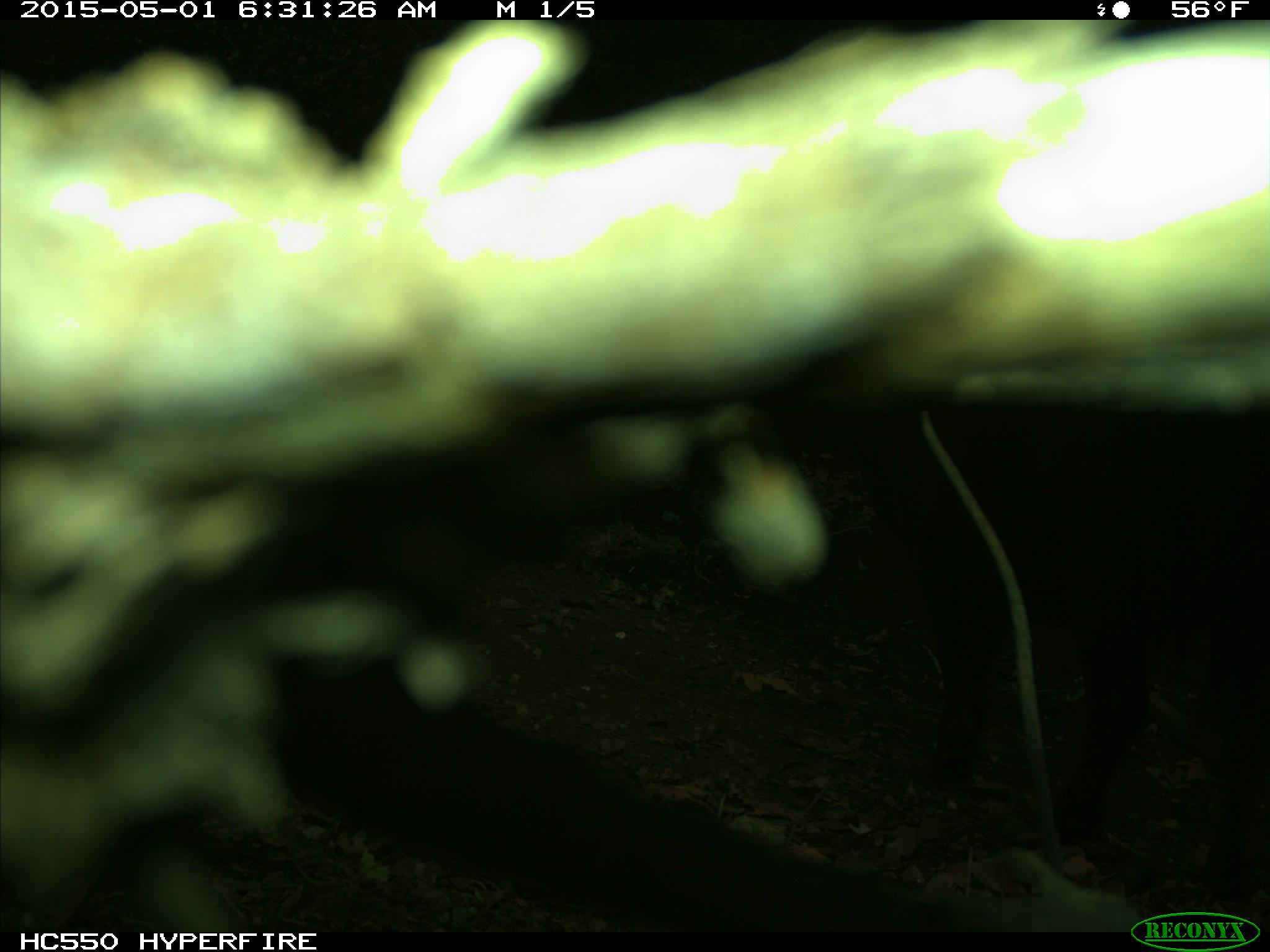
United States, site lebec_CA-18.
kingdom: Animalia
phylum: Chordata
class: Mammalia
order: Artiodactyla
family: Bovidae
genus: Bos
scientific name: Bos taurus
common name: domestic cow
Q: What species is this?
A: Bos taurus (domestic cow).